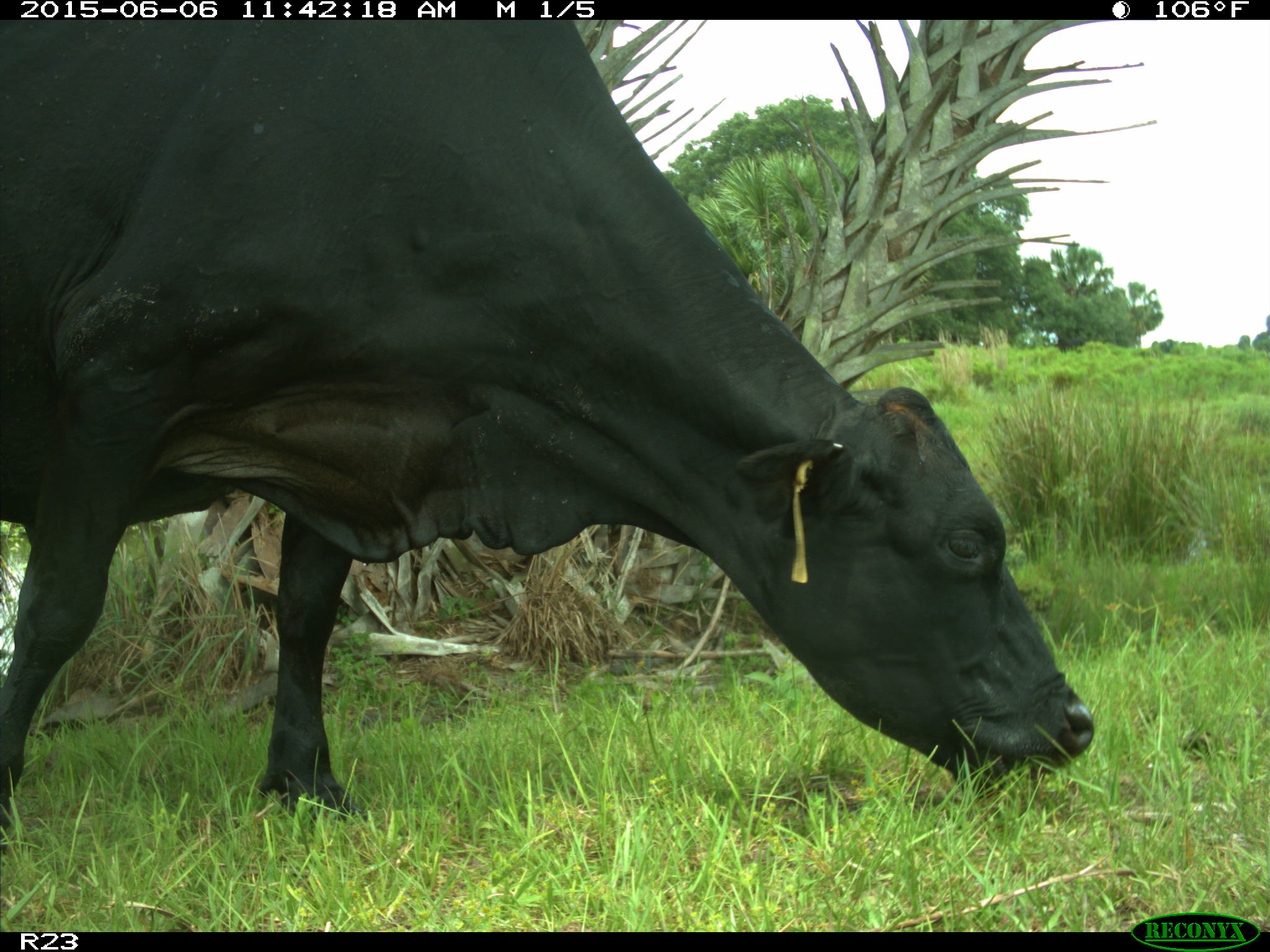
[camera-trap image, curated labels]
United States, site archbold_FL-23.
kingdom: Animalia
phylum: Chordata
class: Mammalia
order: Artiodactyla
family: Bovidae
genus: Bos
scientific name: Bos taurus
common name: domestic cow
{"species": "Bos taurus (domestic cow)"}